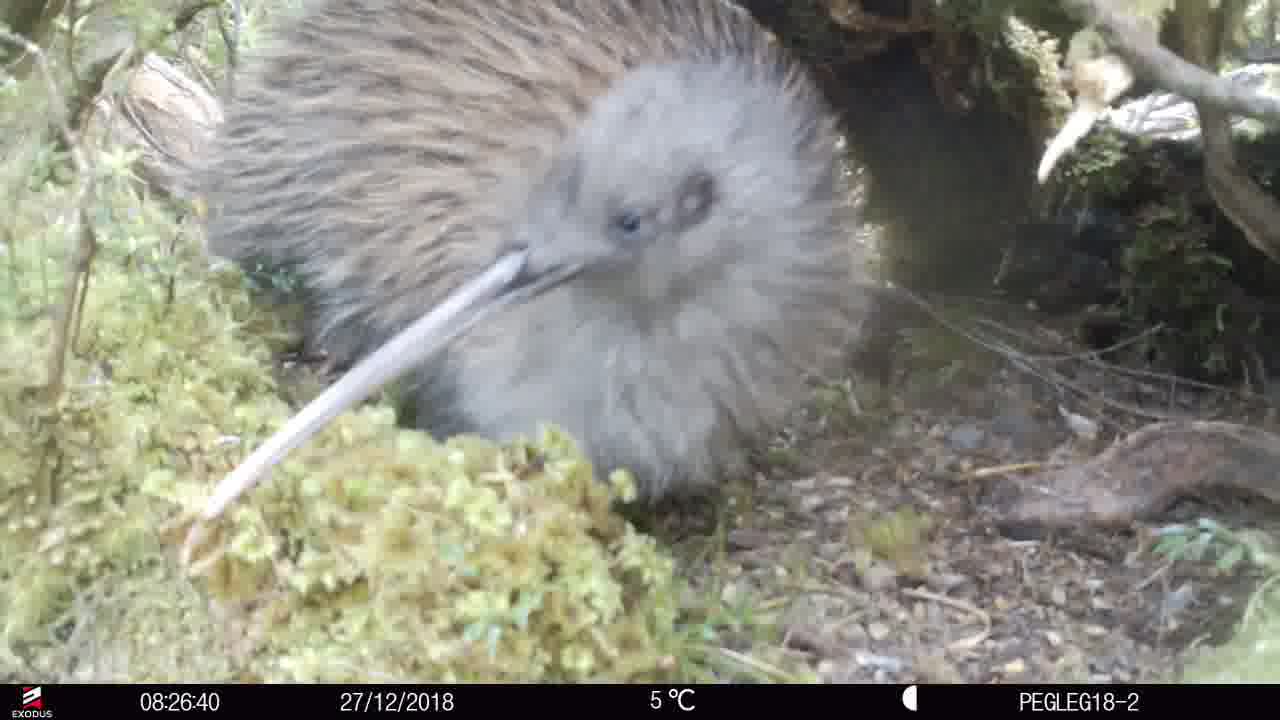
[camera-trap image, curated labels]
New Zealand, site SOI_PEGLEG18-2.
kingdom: Animalia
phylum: Chordata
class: Aves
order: Apterygiformes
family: Apterygidae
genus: Apteryx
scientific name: Apteryx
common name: kiwi